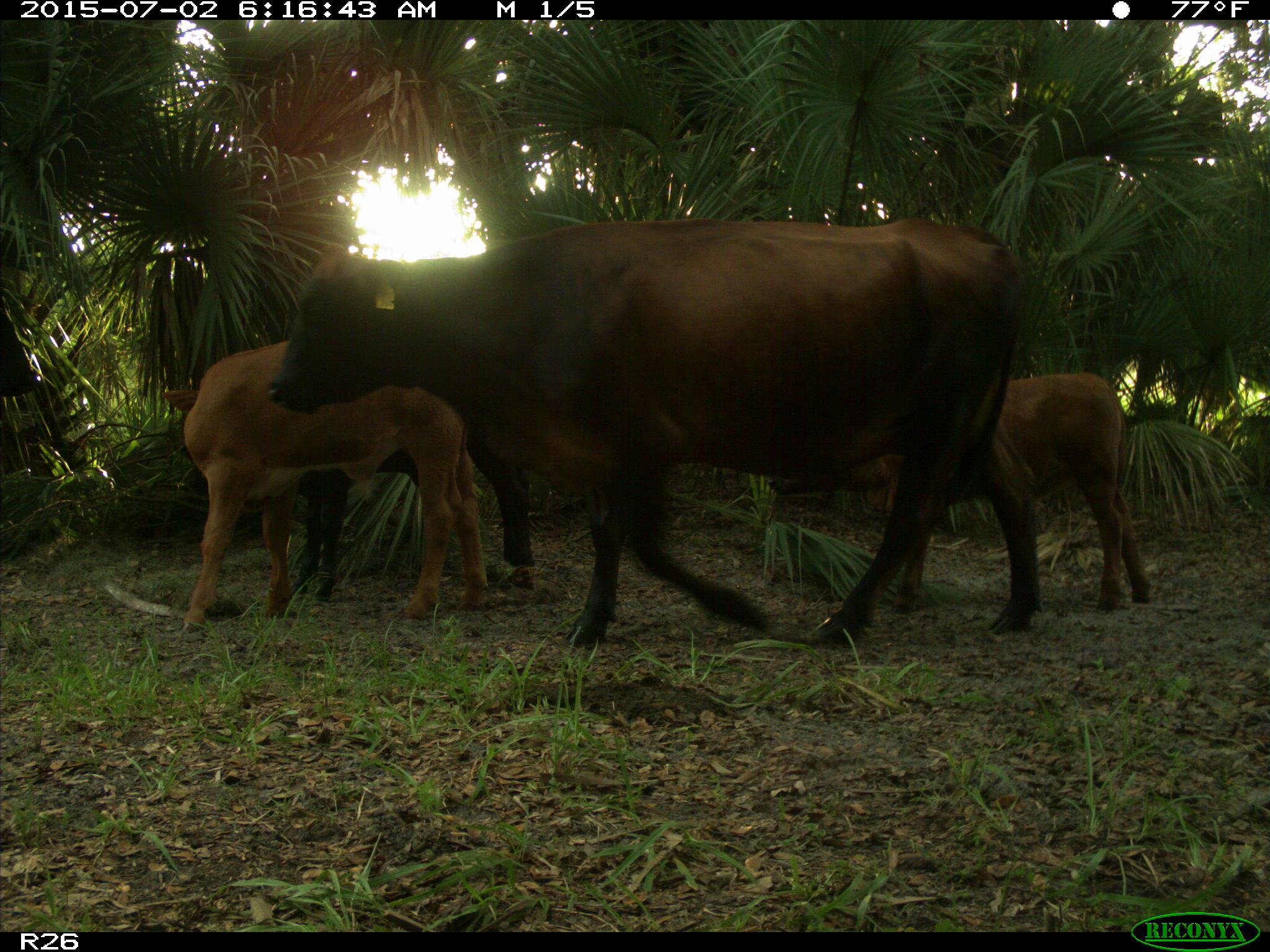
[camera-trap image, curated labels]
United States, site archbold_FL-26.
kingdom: Animalia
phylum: Chordata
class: Mammalia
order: Artiodactyla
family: Bovidae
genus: Bos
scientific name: Bos taurus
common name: domestic cow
Bos taurus (domestic cow).